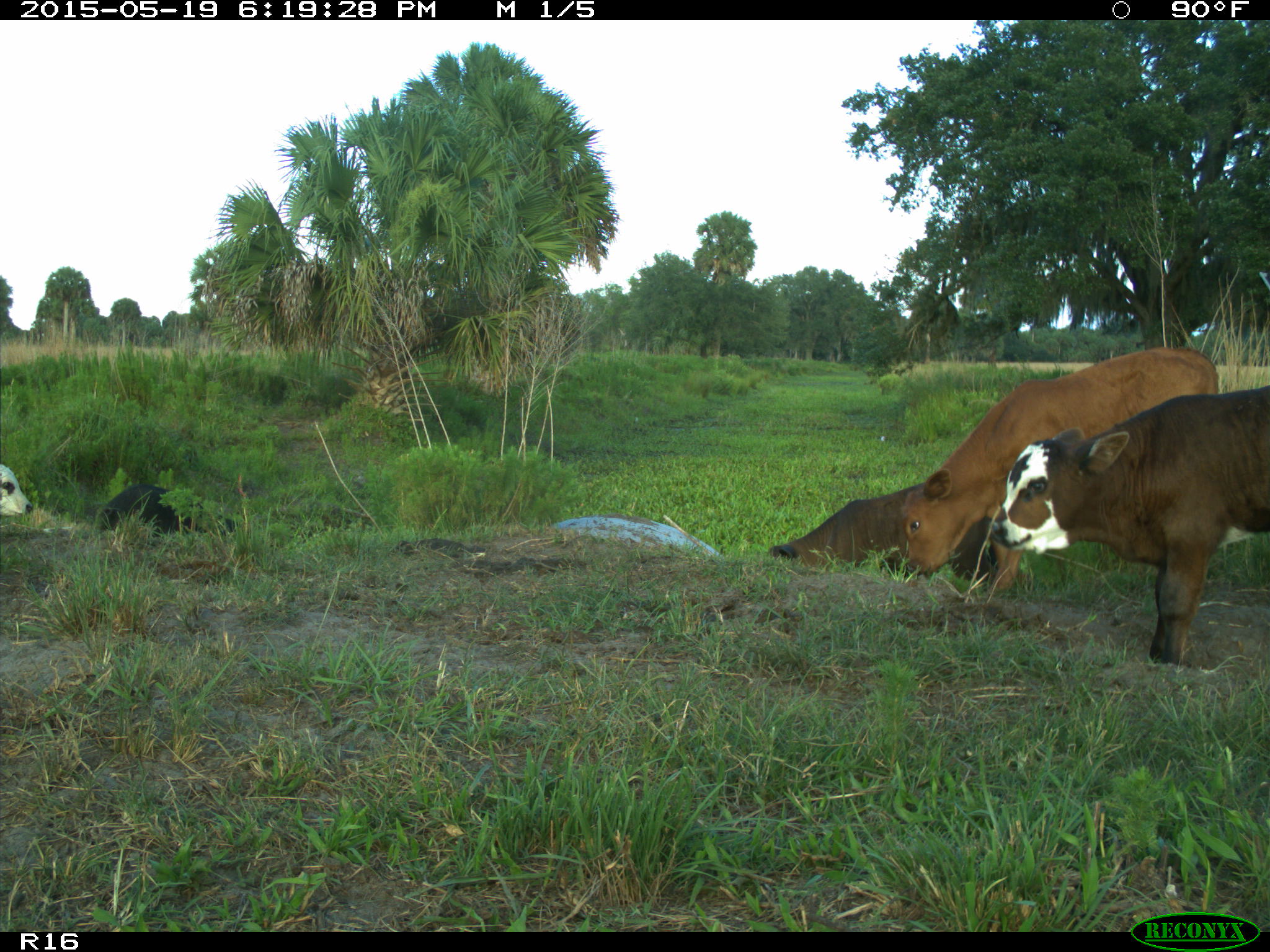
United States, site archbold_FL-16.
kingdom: Animalia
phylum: Chordata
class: Mammalia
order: Artiodactyla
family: Suidae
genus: Sus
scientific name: Sus scrofa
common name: wild boar